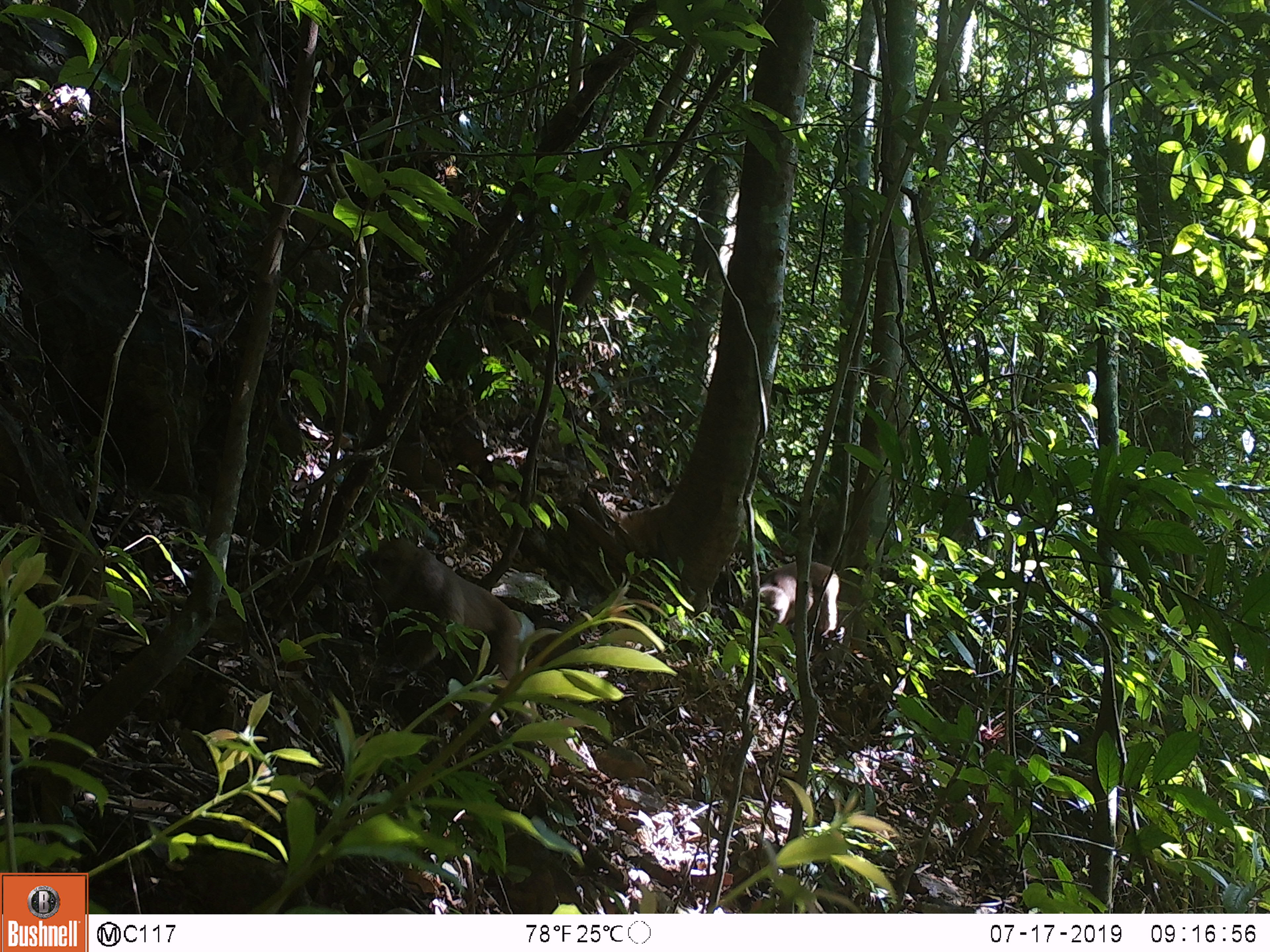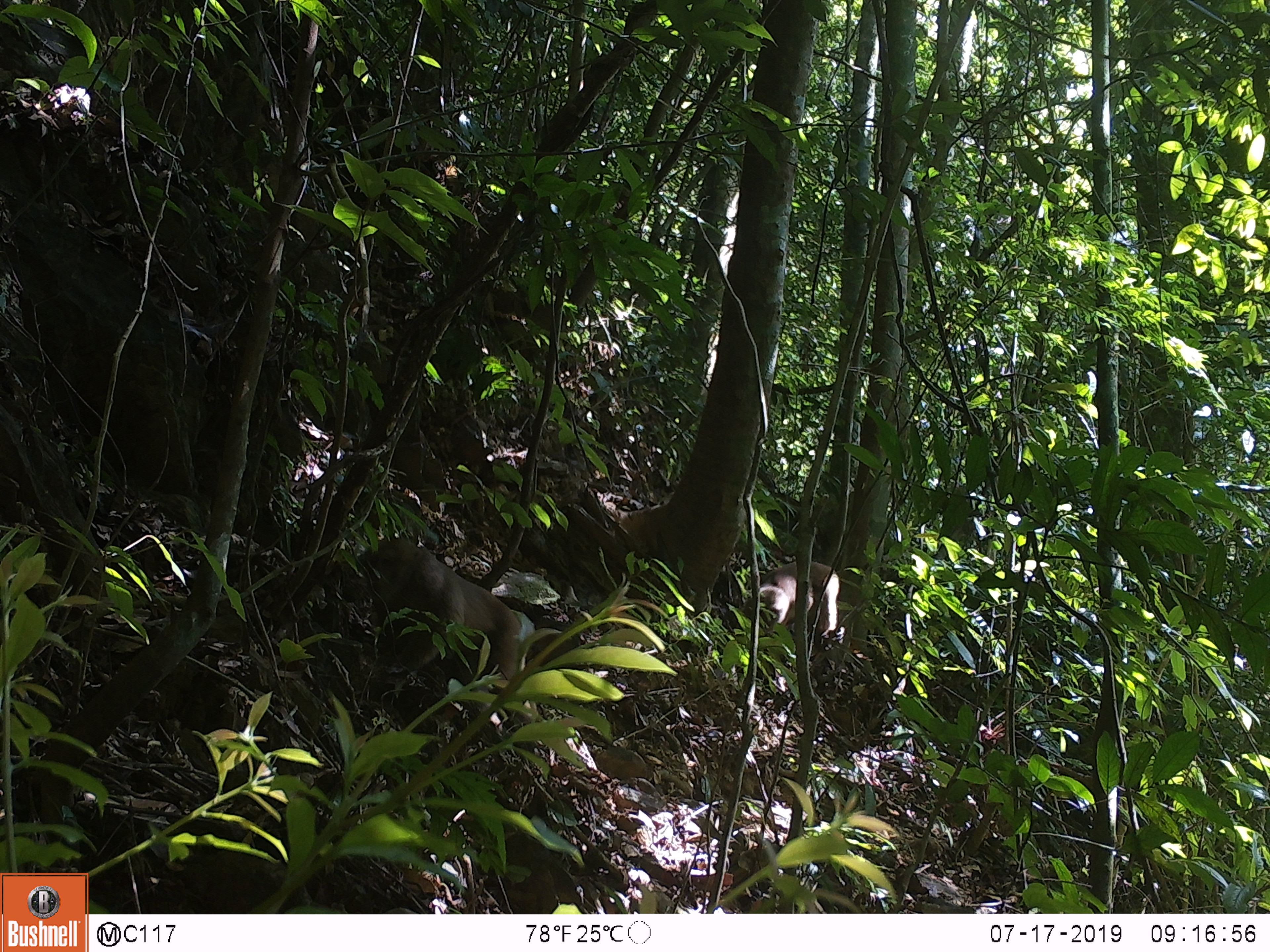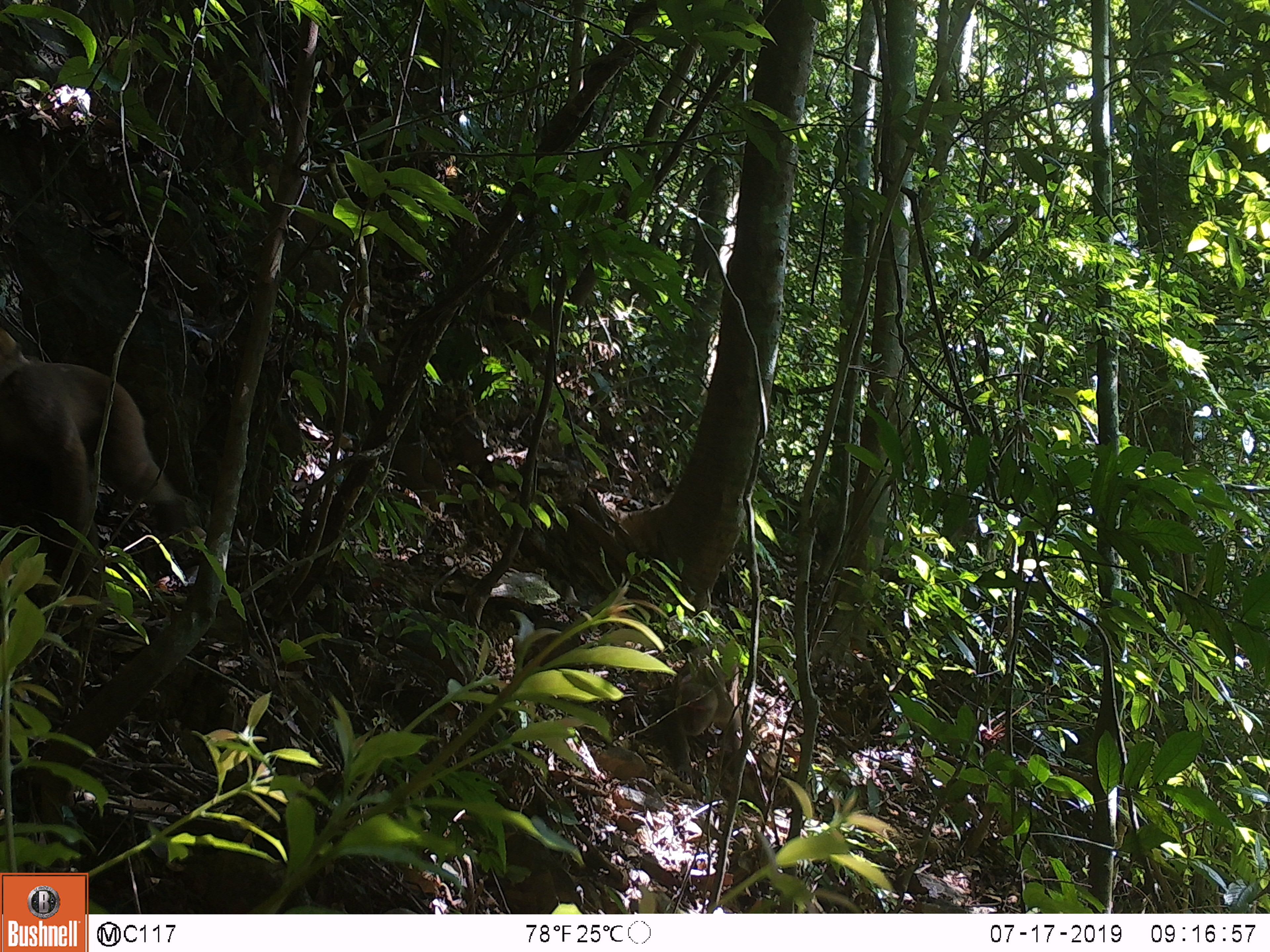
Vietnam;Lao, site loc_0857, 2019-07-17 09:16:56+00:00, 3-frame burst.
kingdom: Animalia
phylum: Chordata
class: Mammalia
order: Primates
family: Cercopithecidae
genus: Macaca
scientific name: Macaca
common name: macaque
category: macaque not stump tailed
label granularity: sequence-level